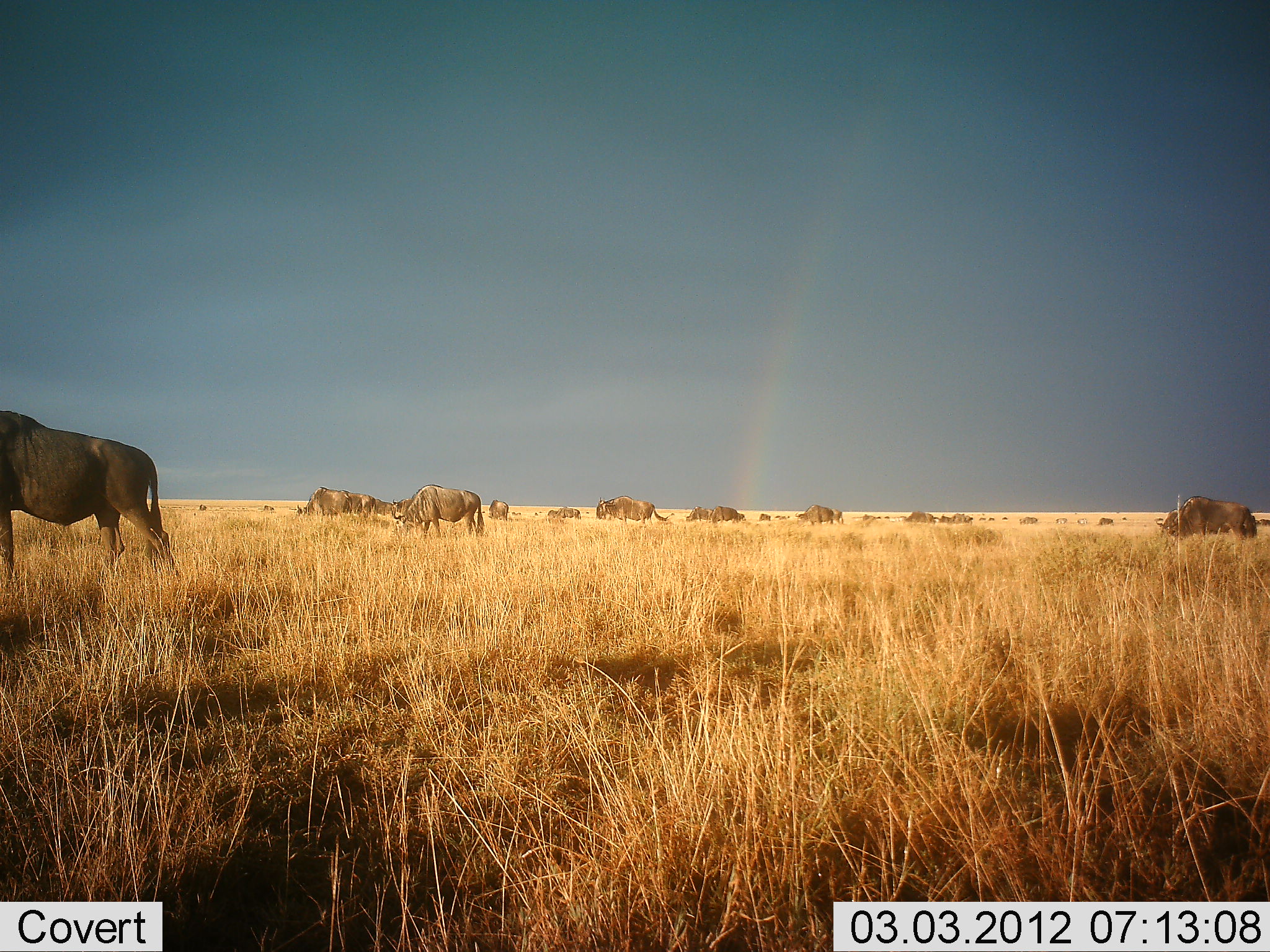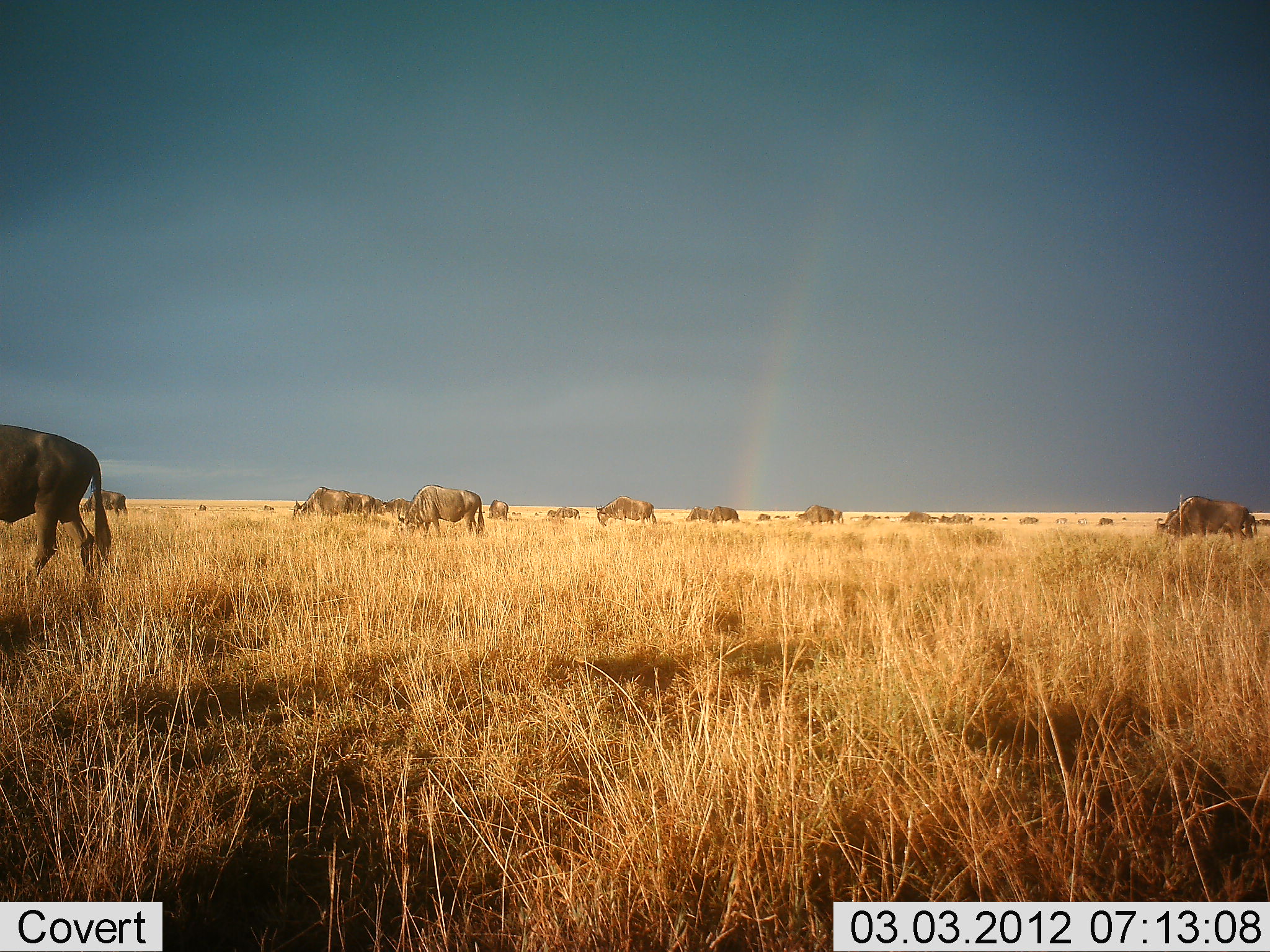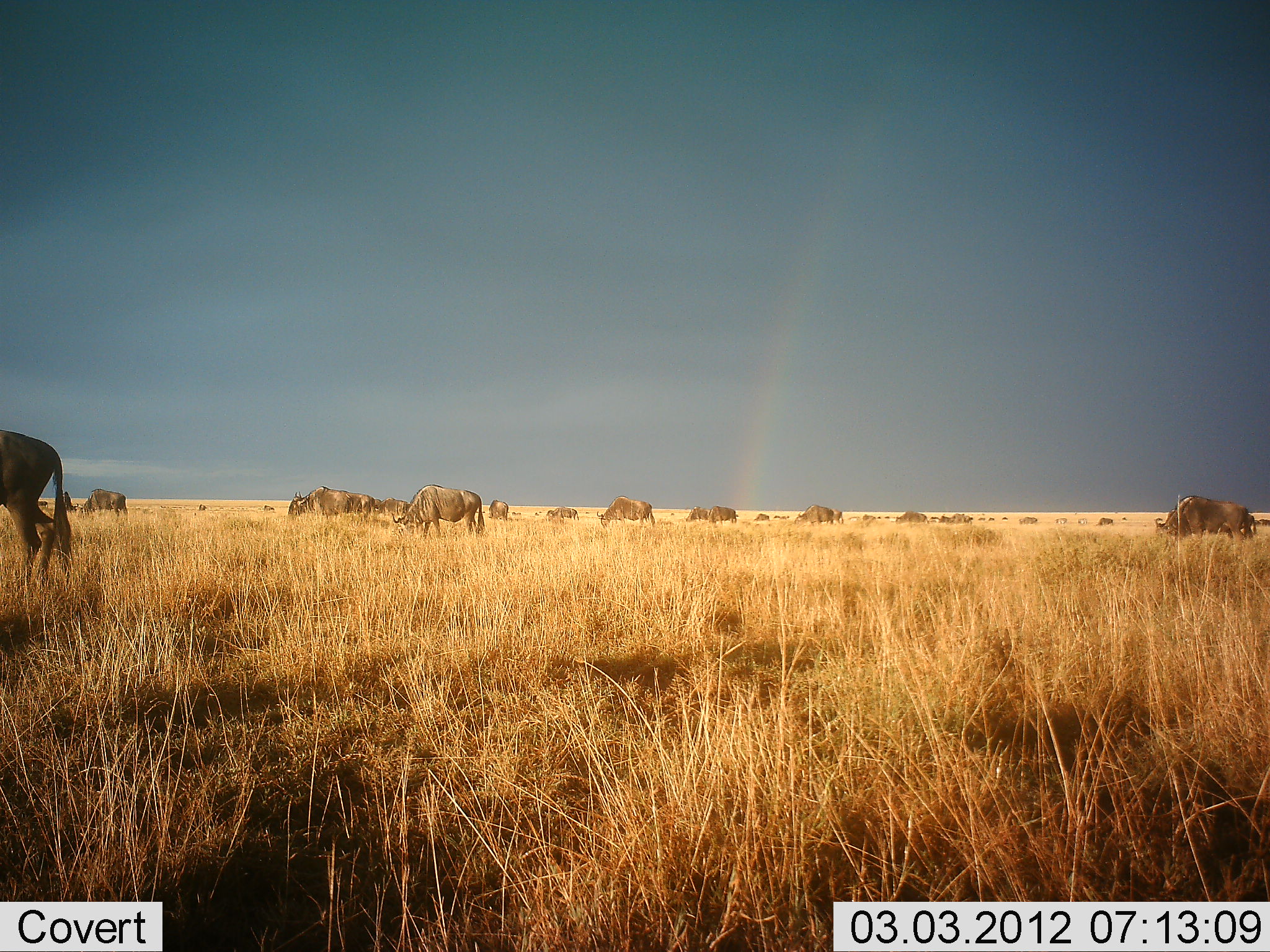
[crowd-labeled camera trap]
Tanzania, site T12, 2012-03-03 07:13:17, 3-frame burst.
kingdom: Animalia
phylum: Chordata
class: Mammalia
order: Artiodactyla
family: Bovidae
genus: Connochaetes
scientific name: Connochaetes taurinus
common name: blue wildebeest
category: wildebeest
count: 11-50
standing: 52%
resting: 0%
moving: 35%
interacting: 6%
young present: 0%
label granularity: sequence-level